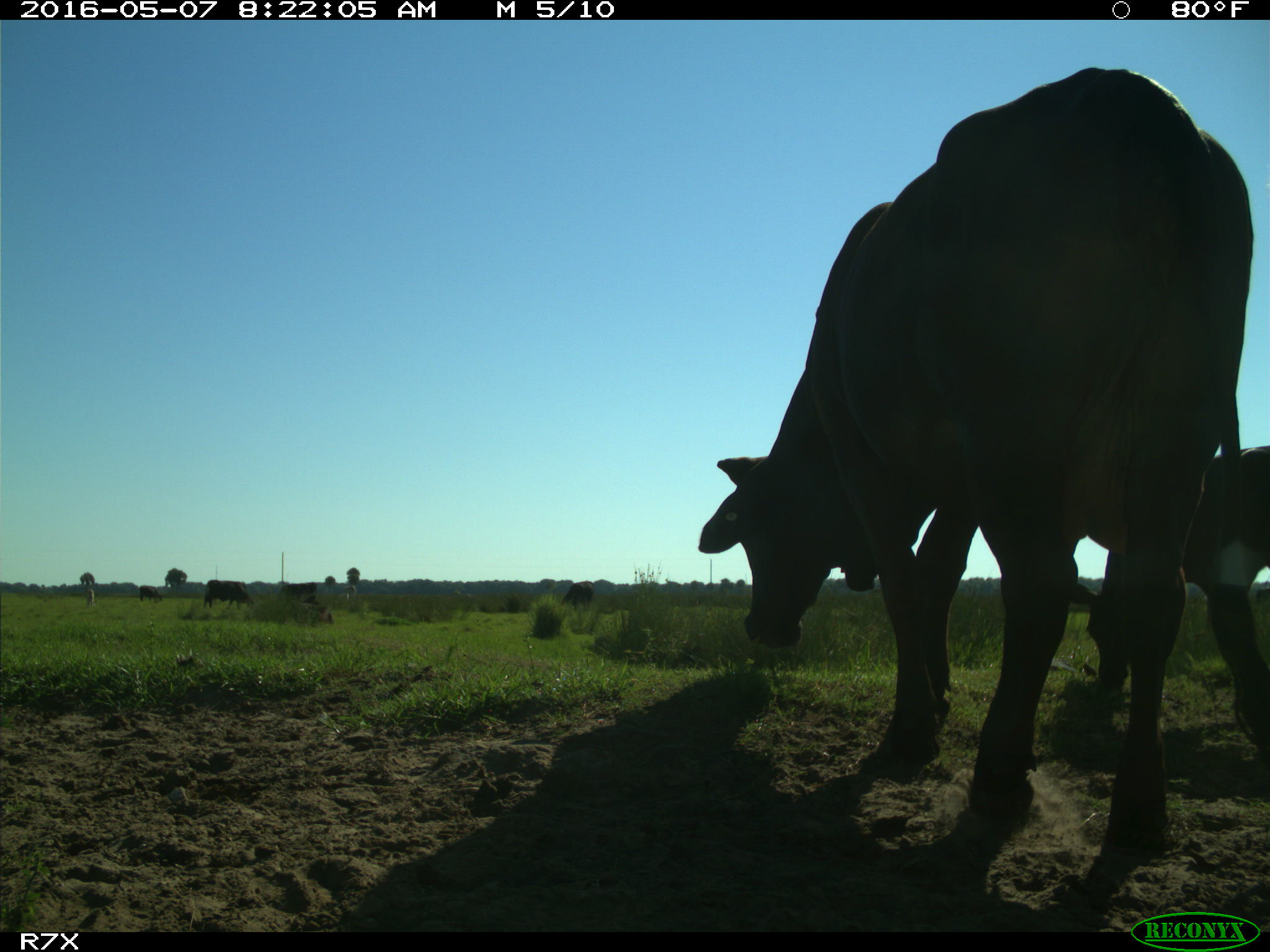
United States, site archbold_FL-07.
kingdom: Animalia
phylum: Chordata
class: Mammalia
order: Artiodactyla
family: Bovidae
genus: Bos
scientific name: Bos taurus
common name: domestic cow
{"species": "Bos taurus (domestic cow)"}